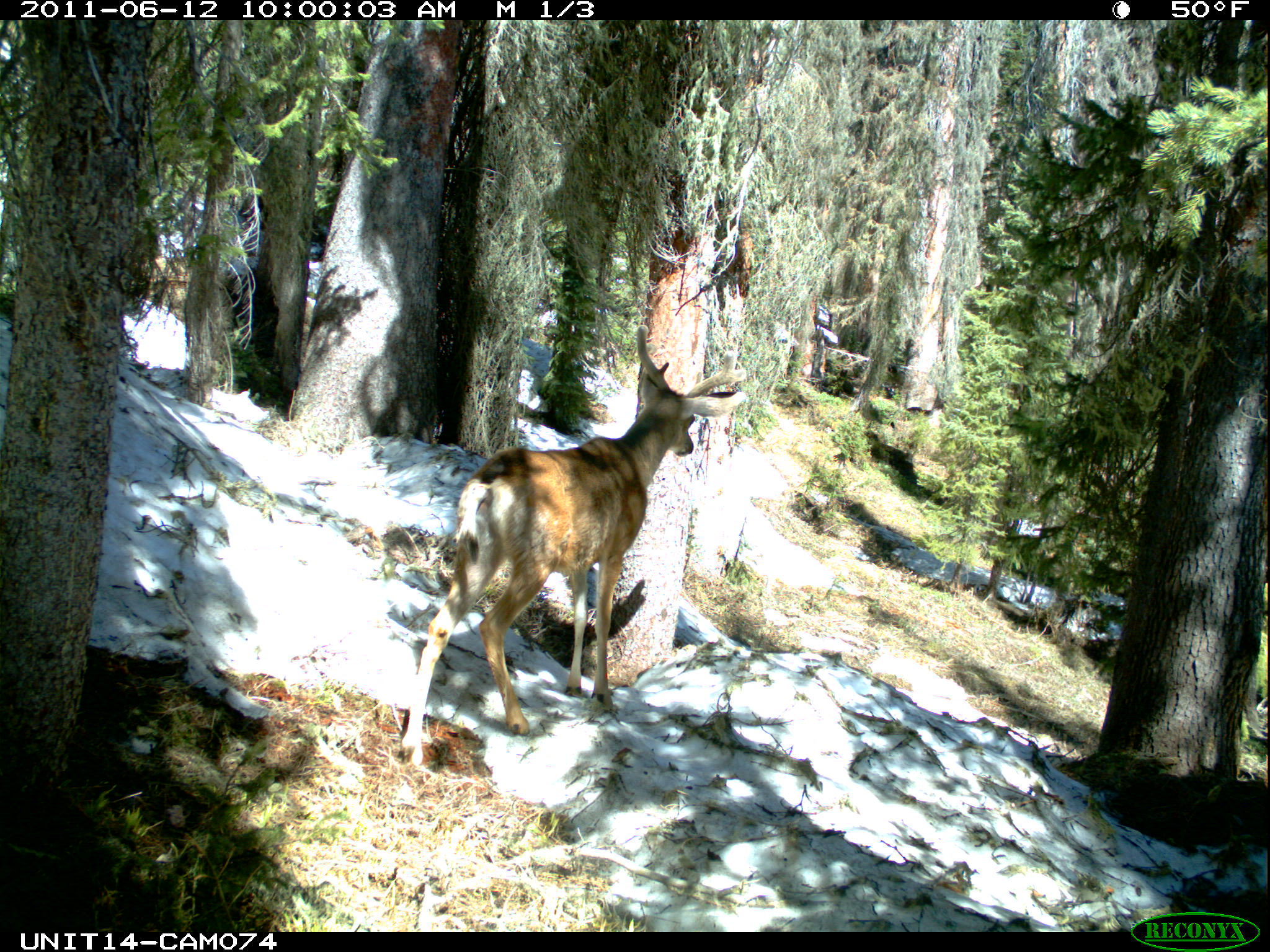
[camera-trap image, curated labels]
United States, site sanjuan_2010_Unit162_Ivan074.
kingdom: Animalia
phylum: Chordata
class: Mammalia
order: Artiodactyla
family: Cervidae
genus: Odocoileus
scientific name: Odocoileus hemionus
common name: mule deer